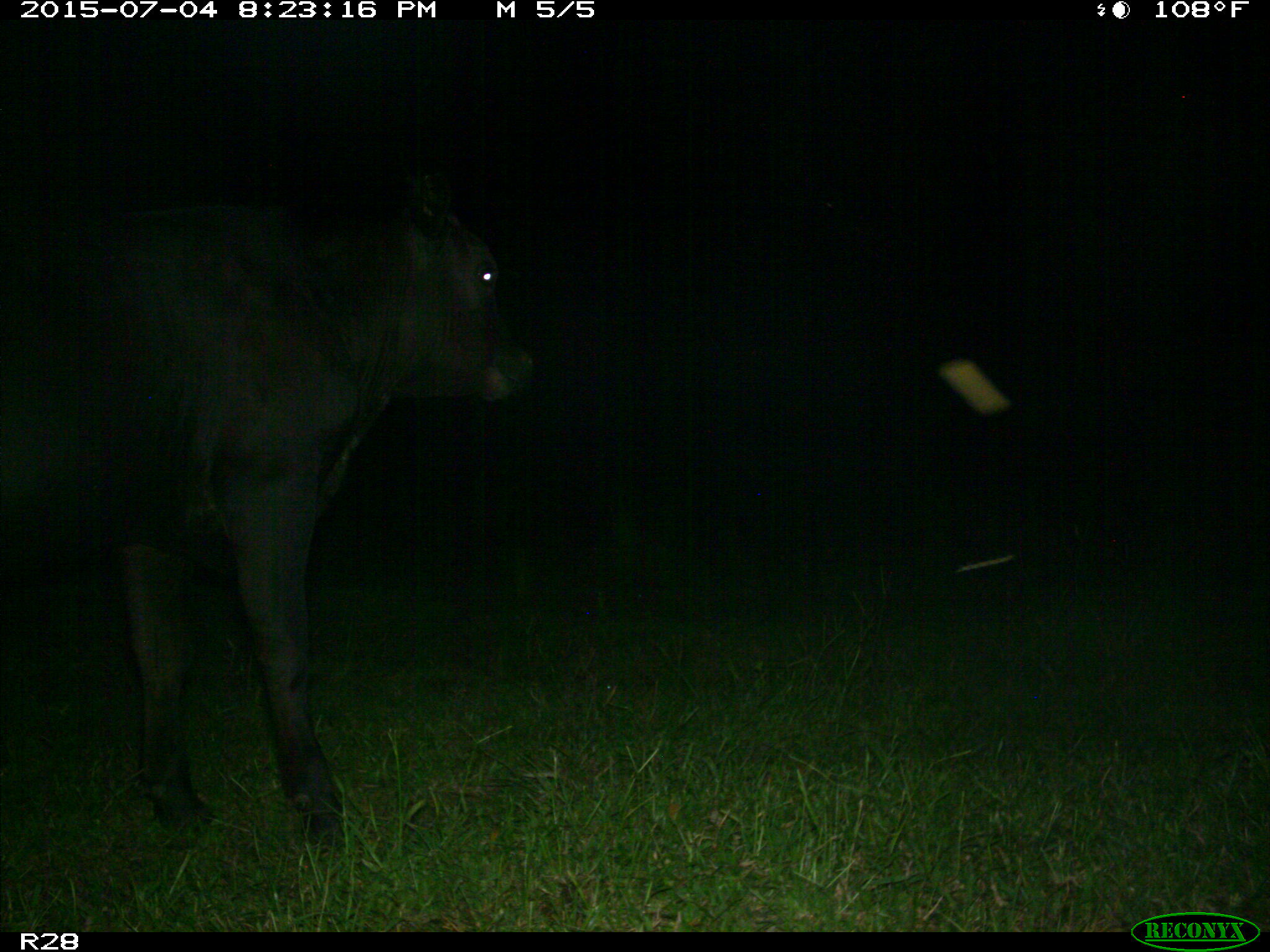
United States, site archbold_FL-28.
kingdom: Animalia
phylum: Chordata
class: Mammalia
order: Artiodactyla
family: Bovidae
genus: Bos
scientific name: Bos taurus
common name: domestic cow